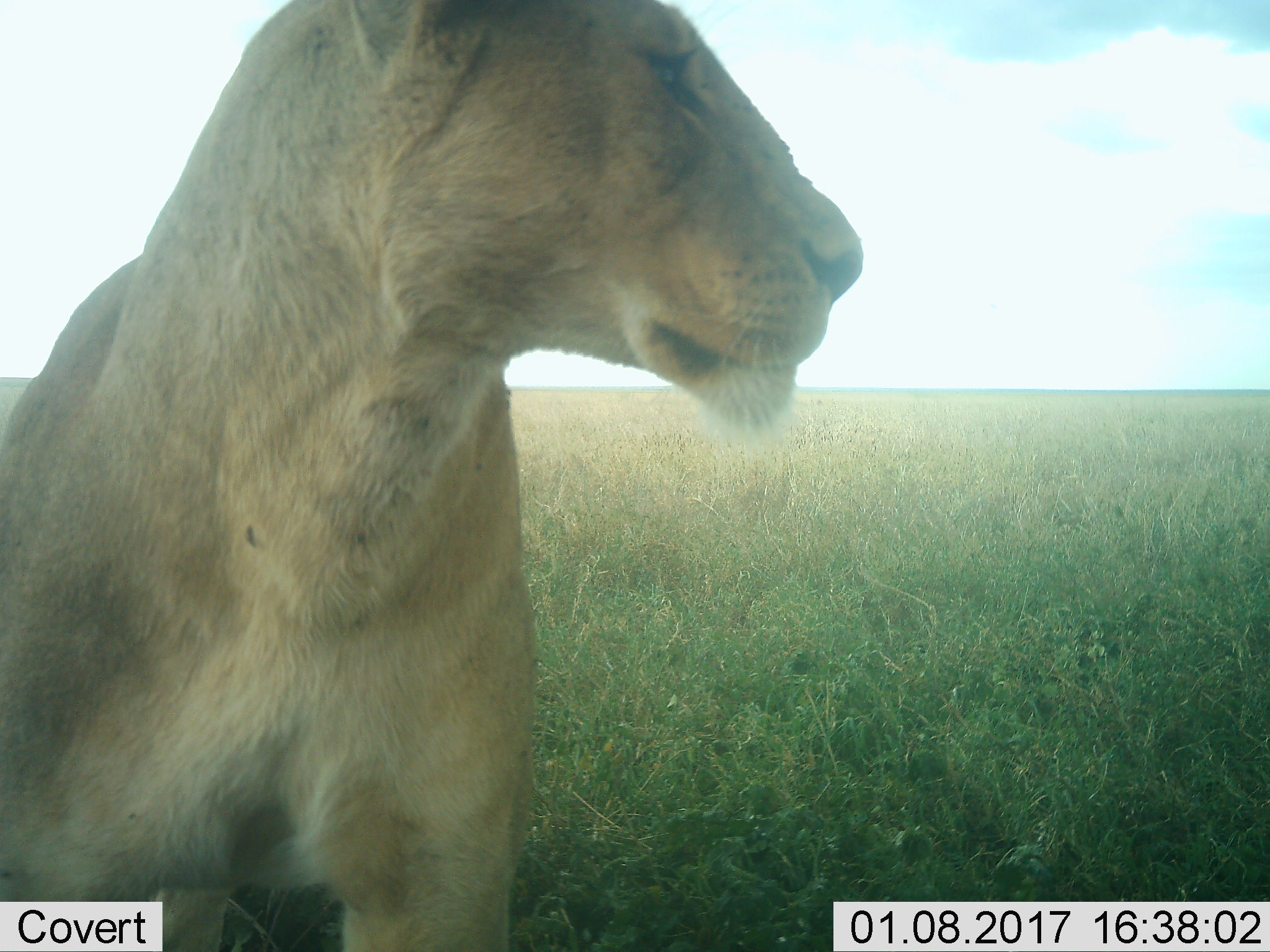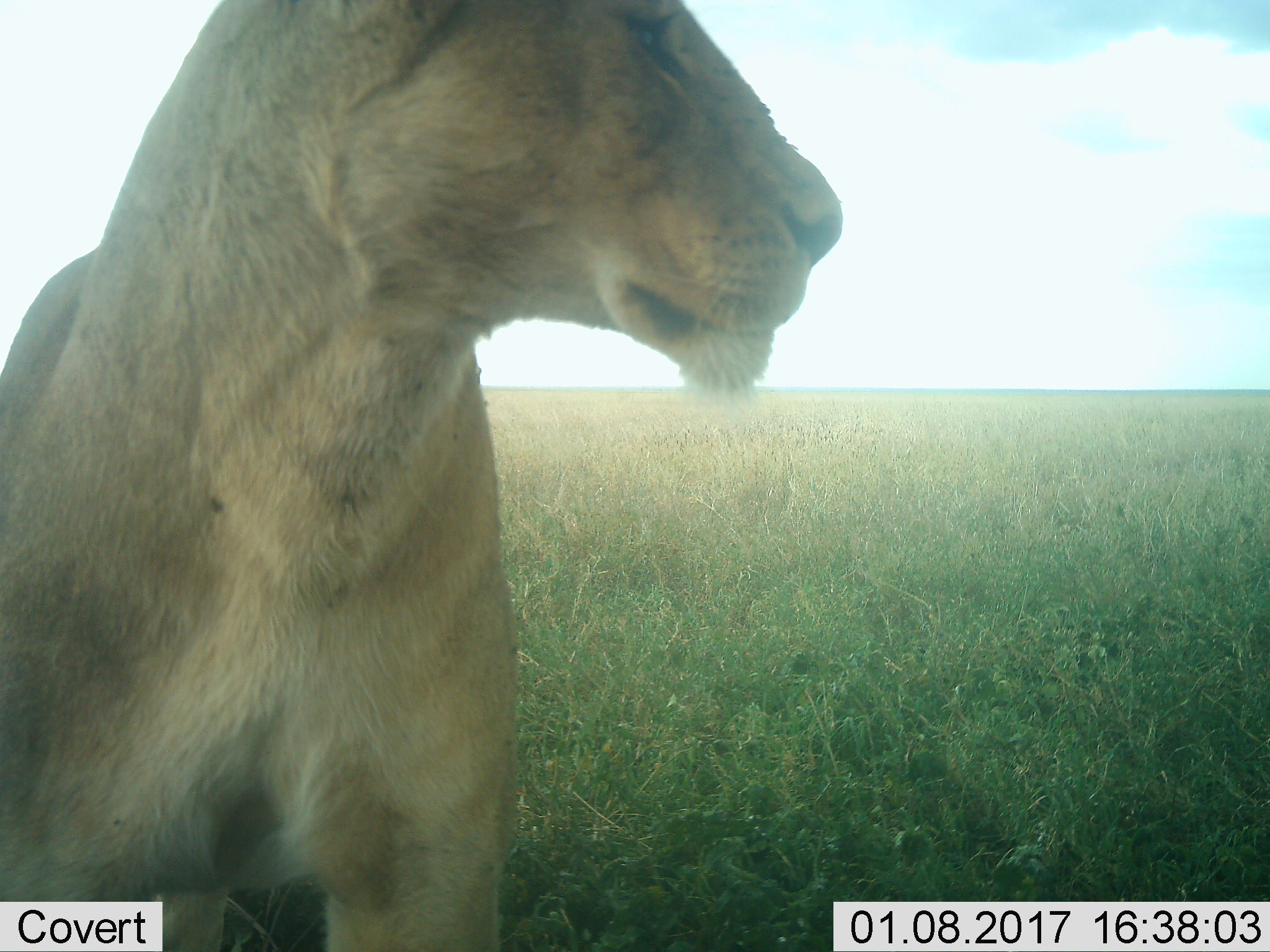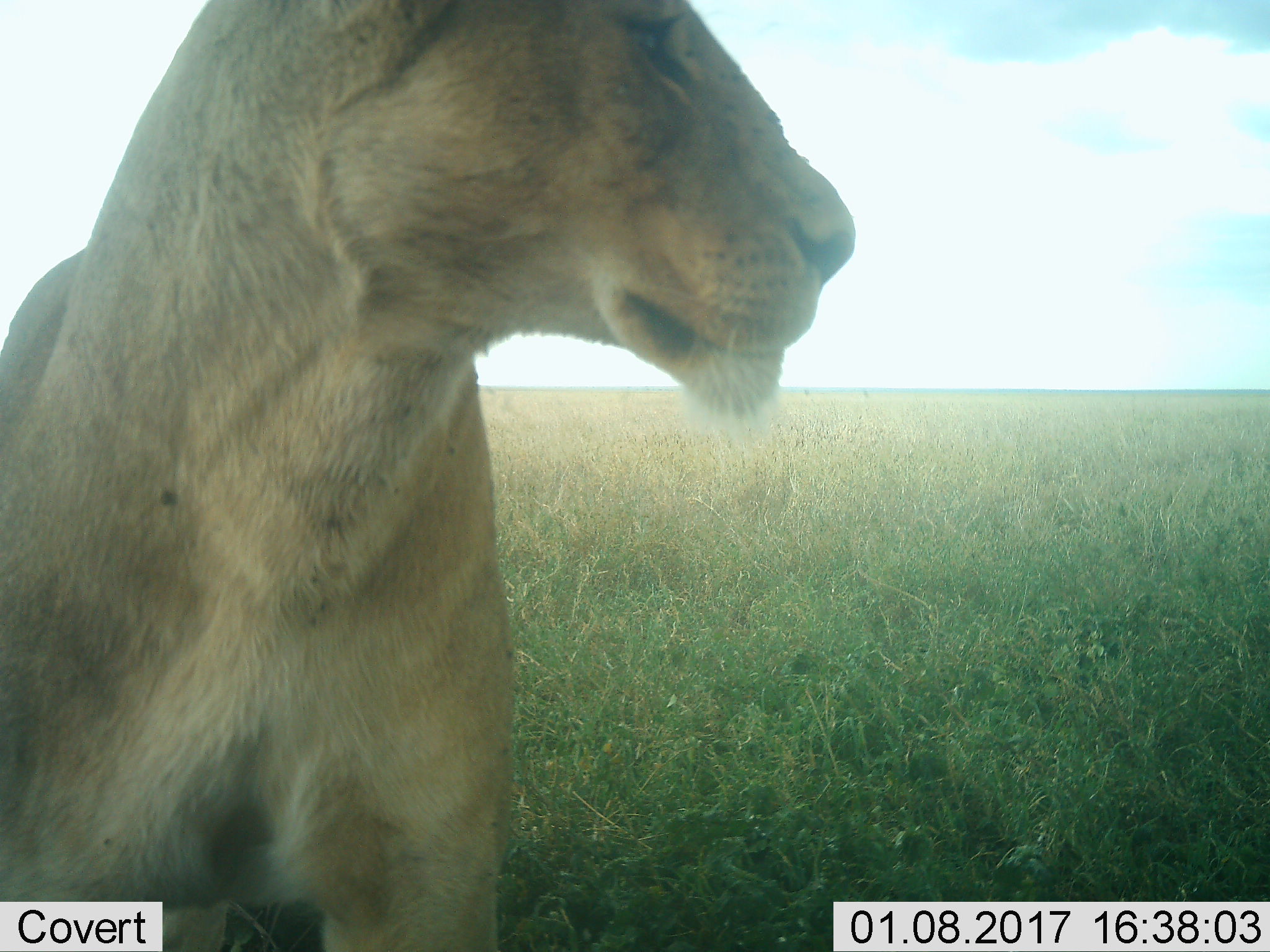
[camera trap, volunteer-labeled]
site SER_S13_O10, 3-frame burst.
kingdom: Animalia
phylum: Chordata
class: Mammalia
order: Carnivora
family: Felidae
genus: Panthera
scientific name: Panthera leo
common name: lion female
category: lionfemale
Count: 1.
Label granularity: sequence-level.